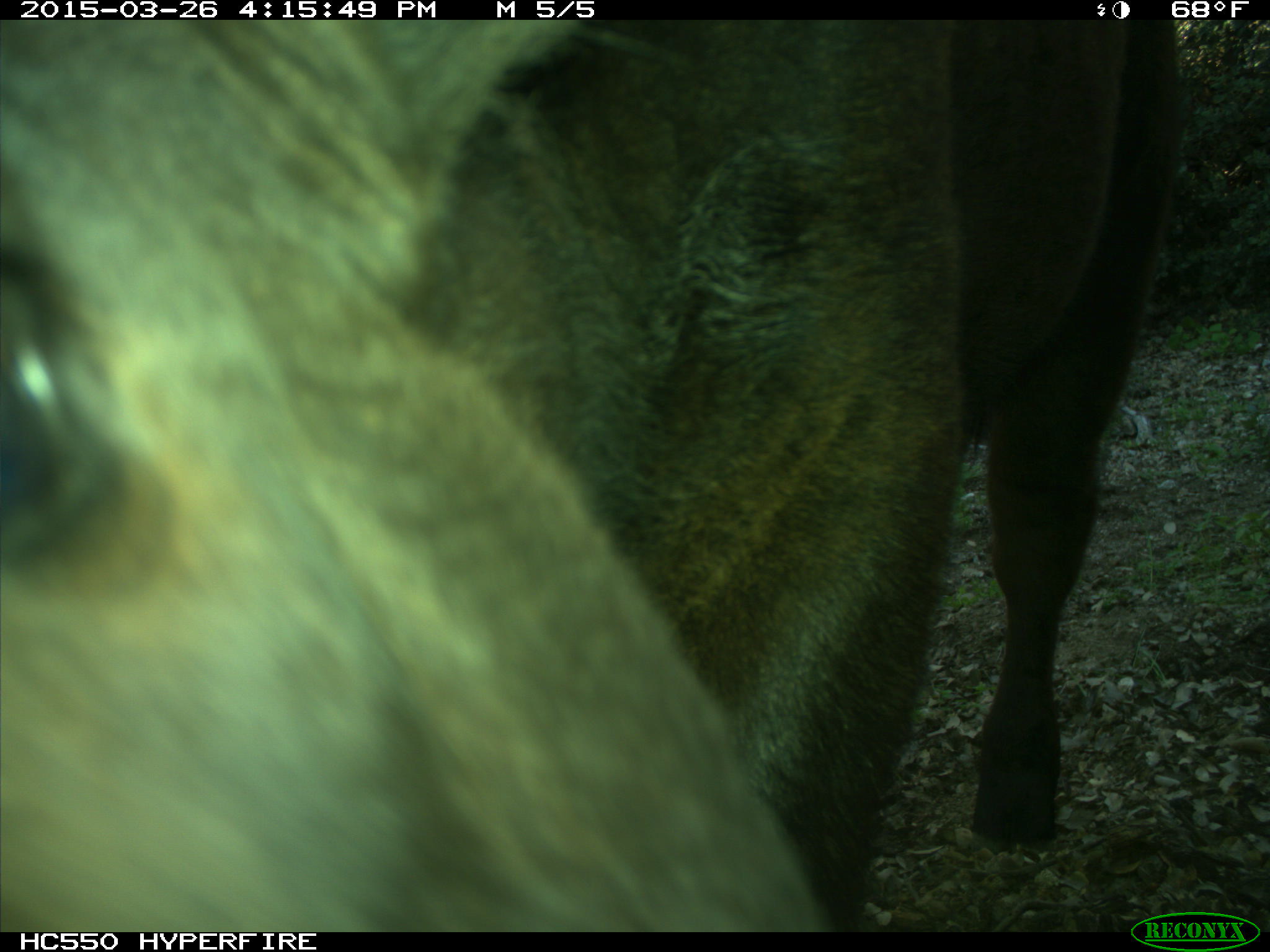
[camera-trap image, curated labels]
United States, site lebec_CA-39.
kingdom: Animalia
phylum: Chordata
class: Mammalia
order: Artiodactyla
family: Bovidae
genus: Bos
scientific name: Bos taurus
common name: domestic cow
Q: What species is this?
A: Bos taurus (domestic cow).